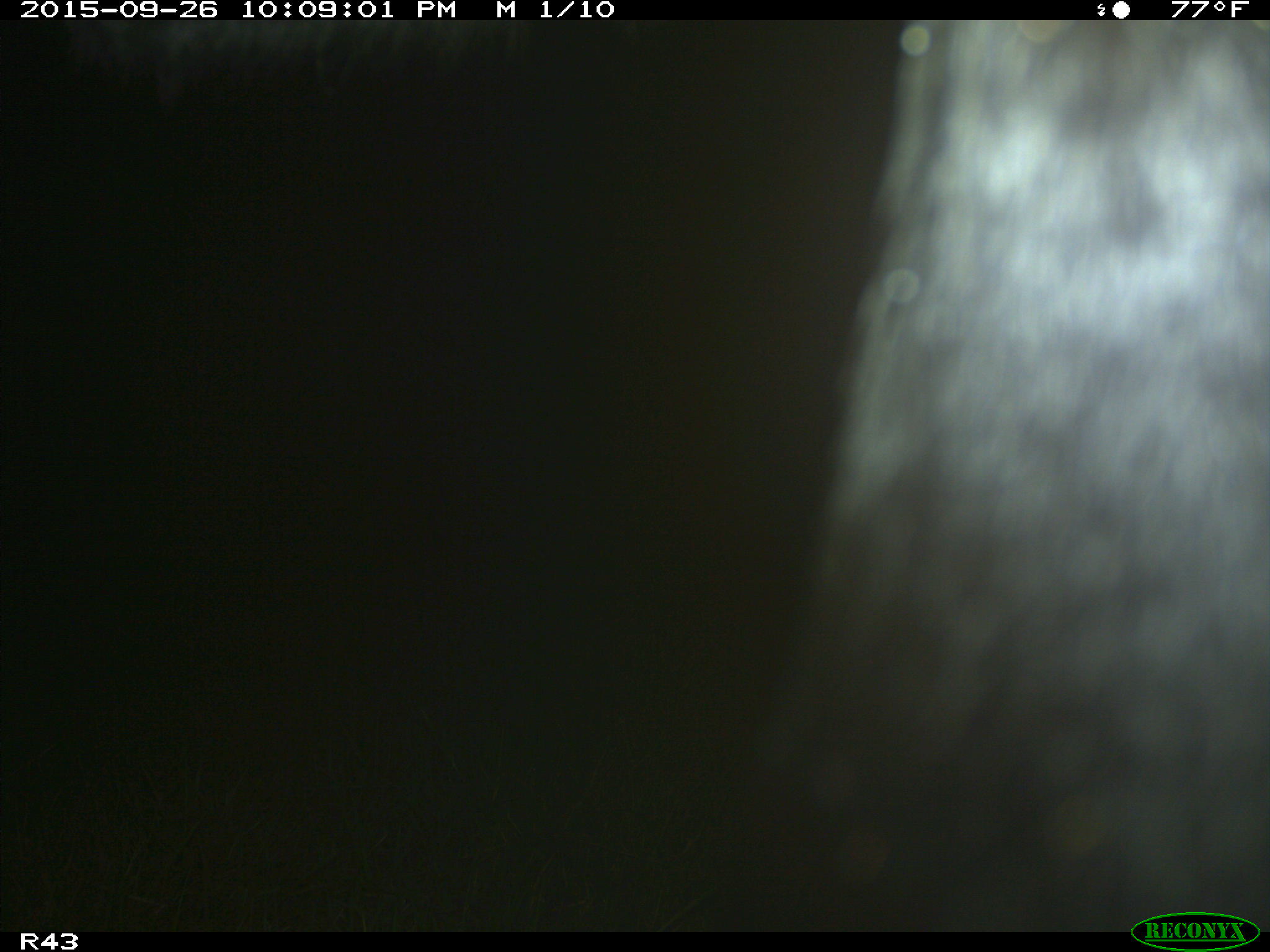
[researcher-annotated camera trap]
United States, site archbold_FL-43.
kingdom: Animalia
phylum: Chordata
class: Mammalia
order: Artiodactyla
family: Bovidae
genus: Bos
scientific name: Bos taurus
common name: domestic cow